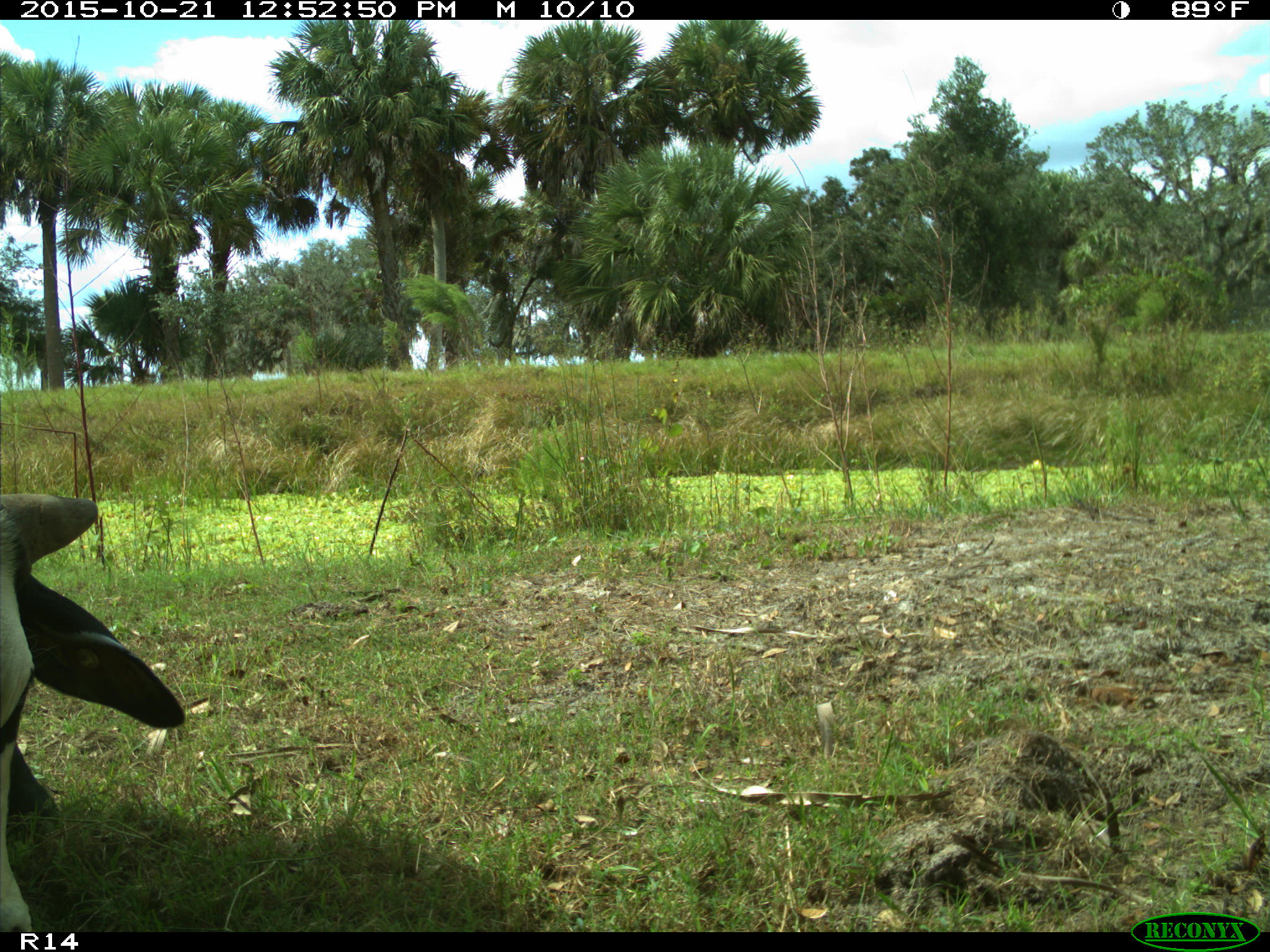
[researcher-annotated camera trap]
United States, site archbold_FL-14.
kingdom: Animalia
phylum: Chordata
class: Mammalia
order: Artiodactyla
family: Bovidae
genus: Bos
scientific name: Bos taurus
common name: domestic cow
Bos taurus (domestic cow).